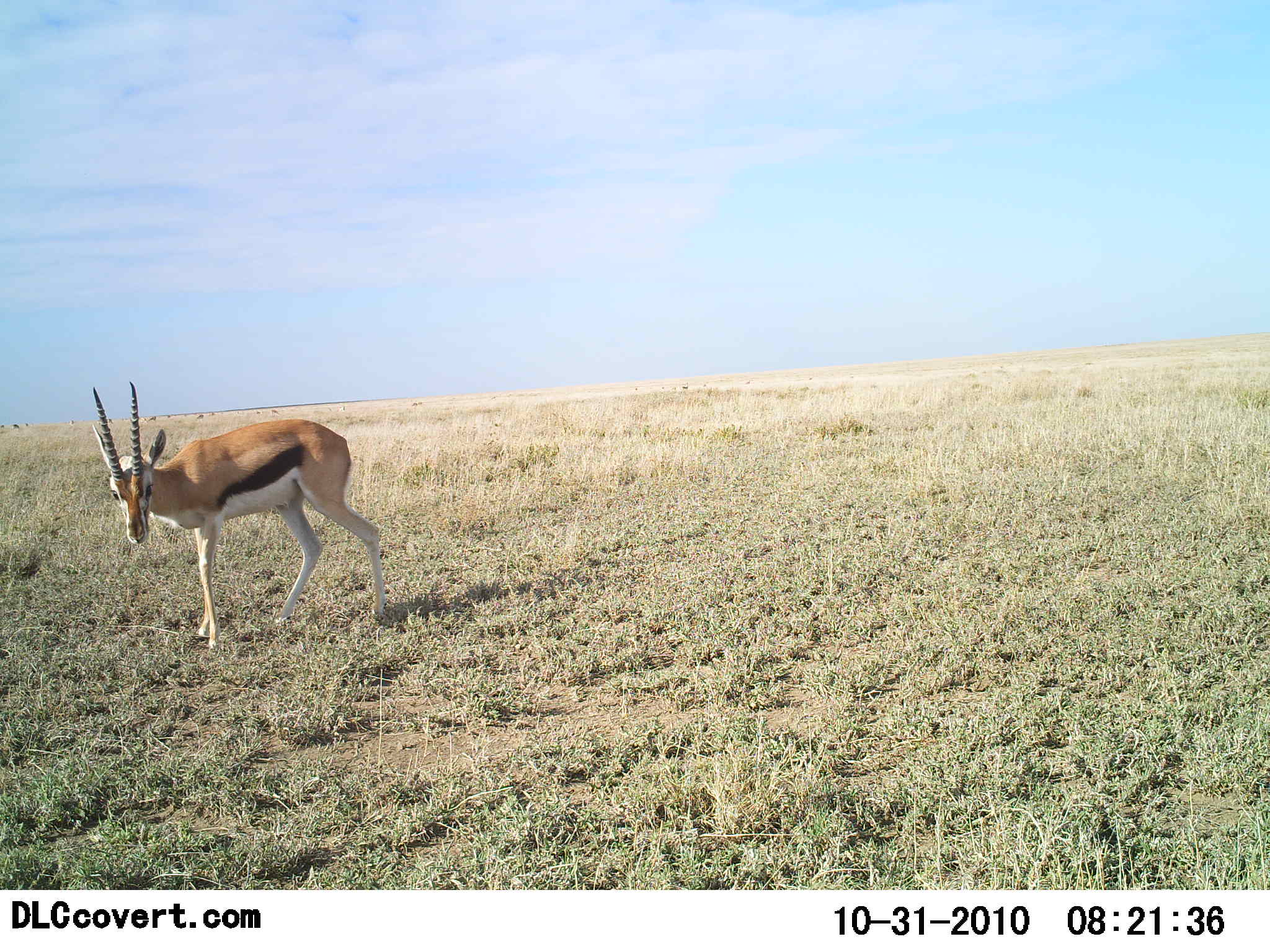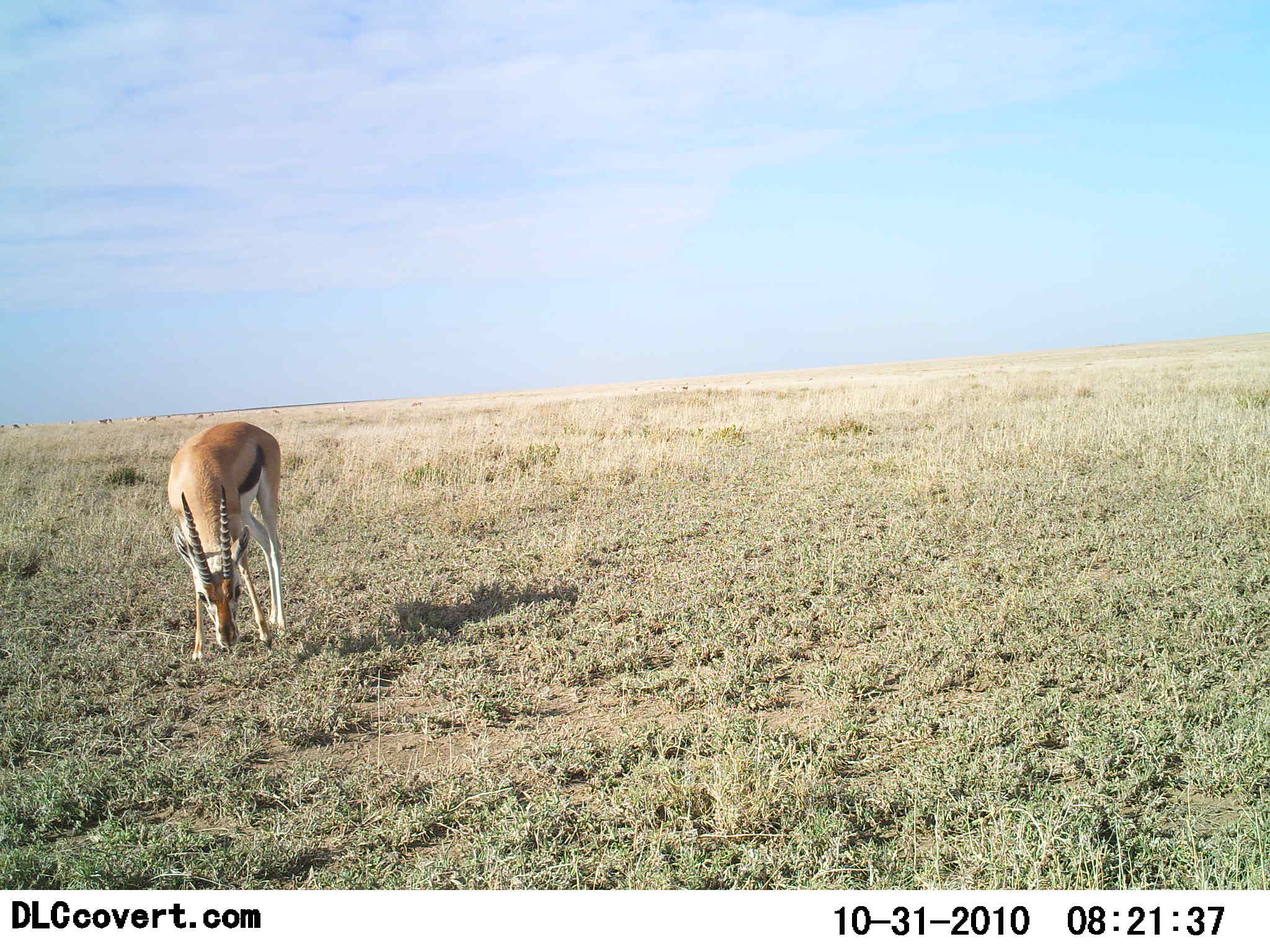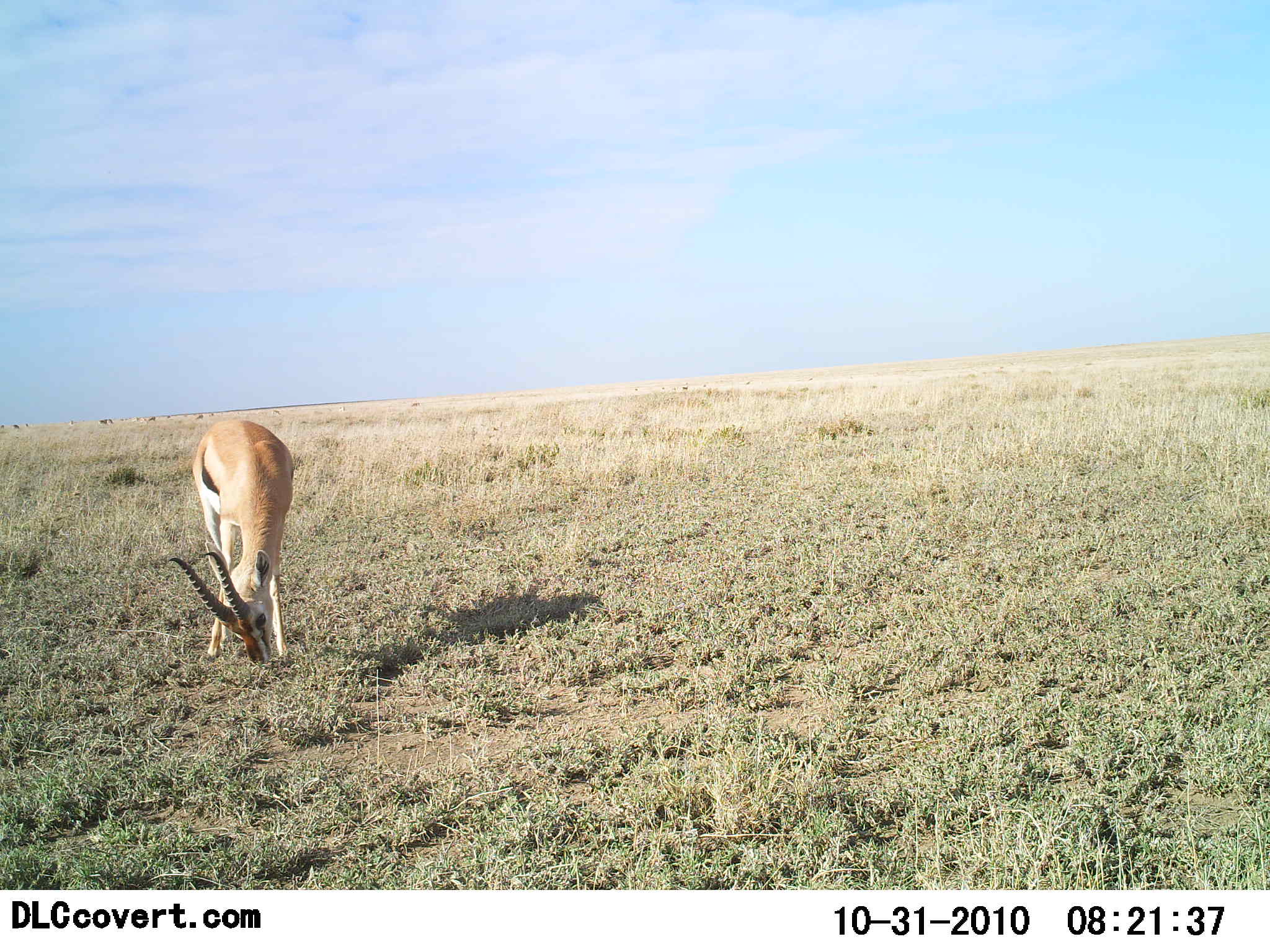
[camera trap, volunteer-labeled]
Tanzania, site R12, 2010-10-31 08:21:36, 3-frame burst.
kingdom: Animalia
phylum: Chordata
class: Mammalia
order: Artiodactyla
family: Bovidae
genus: Eudorcas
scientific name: Eudorcas thomsonii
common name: thomson's gazelle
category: gazellethomsons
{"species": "gazellethomsons (thomson's gazelle) (Eudorcas thomsonii)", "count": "1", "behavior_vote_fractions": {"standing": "30%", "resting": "0%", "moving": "10%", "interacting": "0%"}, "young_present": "0%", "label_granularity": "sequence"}